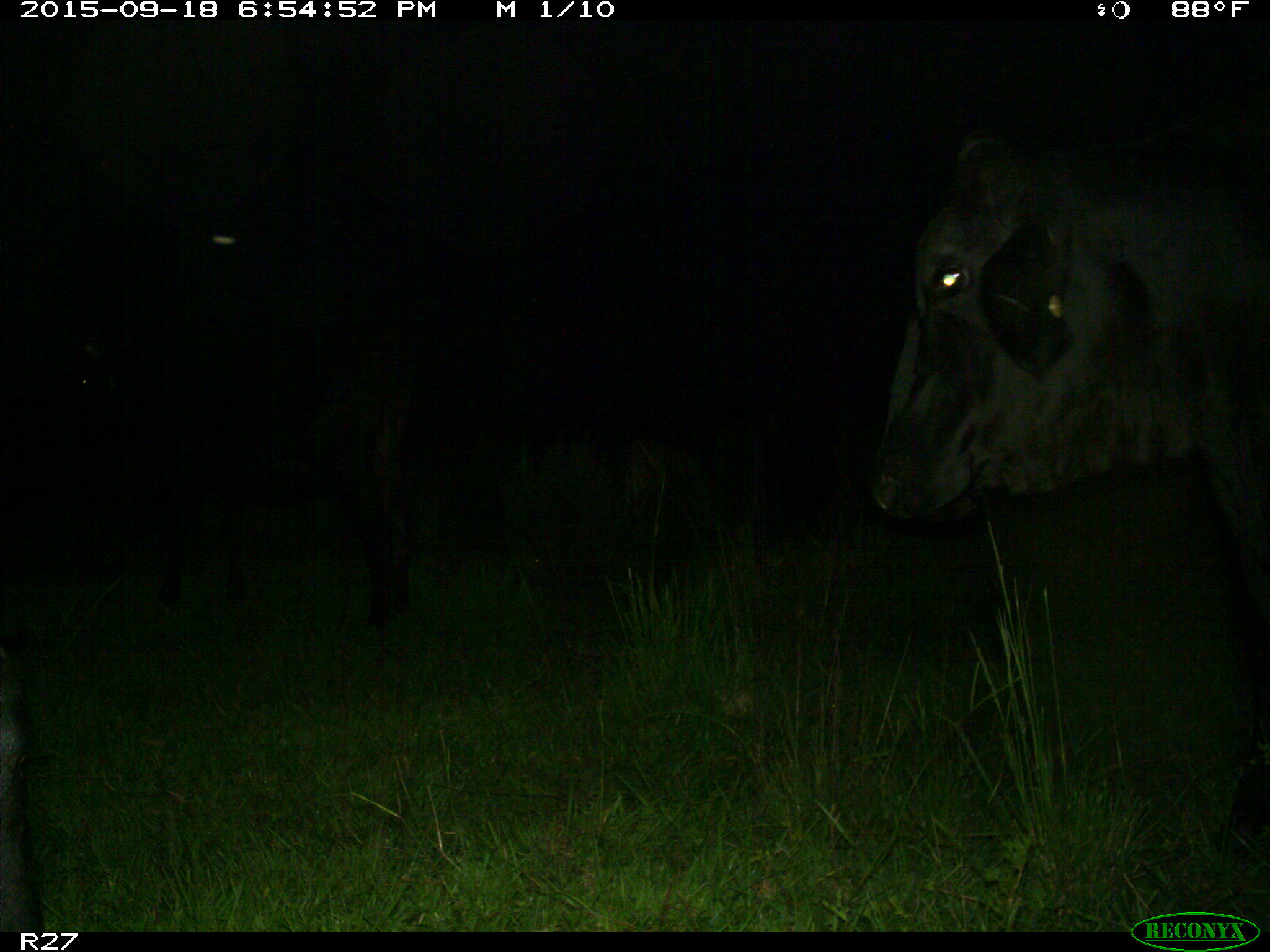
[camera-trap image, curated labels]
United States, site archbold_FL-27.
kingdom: Animalia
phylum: Chordata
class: Mammalia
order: Artiodactyla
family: Bovidae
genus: Bos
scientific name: Bos taurus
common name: domestic cow